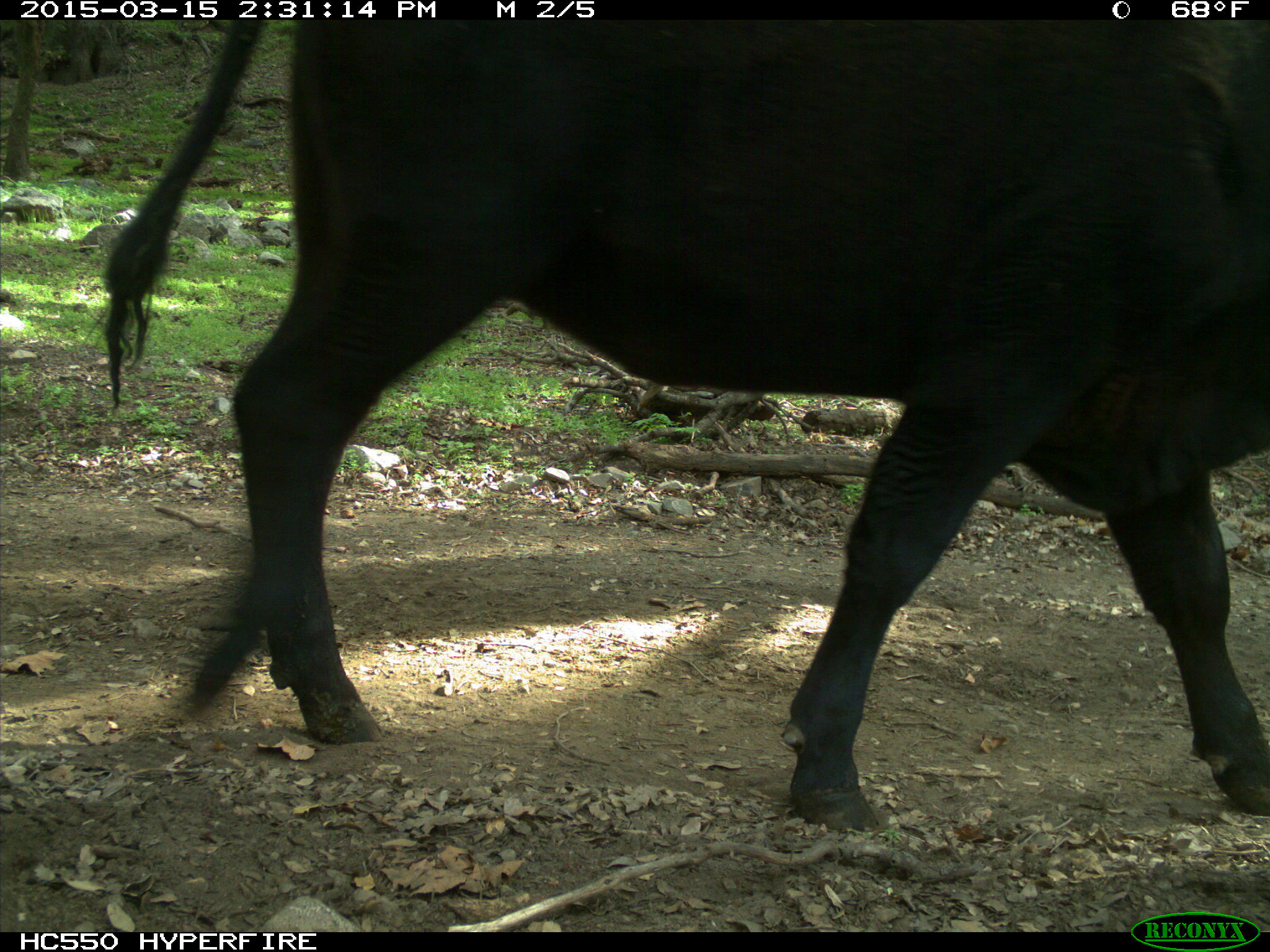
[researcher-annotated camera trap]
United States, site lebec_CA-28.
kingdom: Animalia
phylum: Chordata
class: Mammalia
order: Artiodactyla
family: Bovidae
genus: Bos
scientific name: Bos taurus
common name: domestic cow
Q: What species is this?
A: Bos taurus (domestic cow).